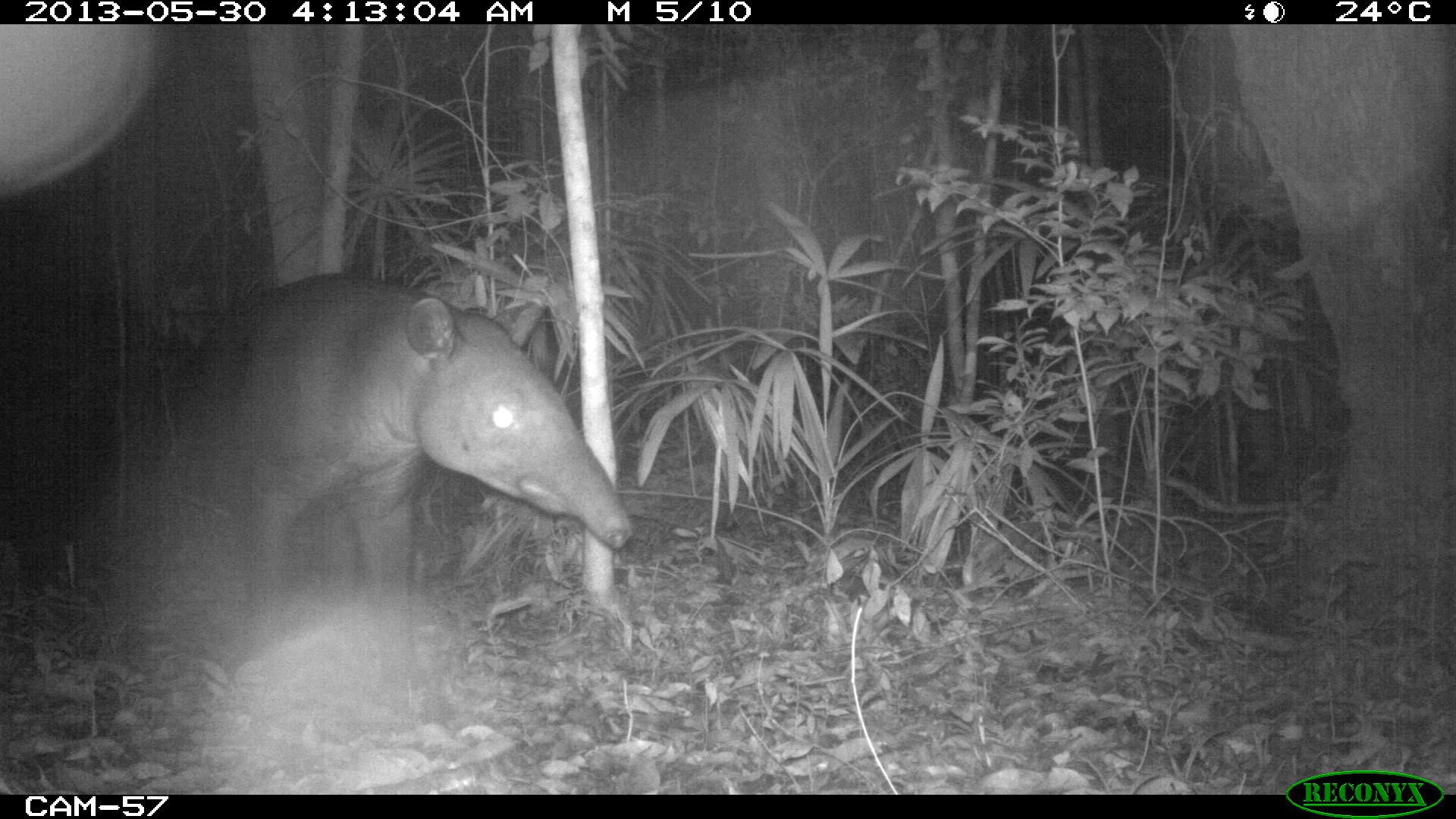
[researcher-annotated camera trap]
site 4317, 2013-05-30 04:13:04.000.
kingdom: Animalia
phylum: Chordata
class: Mammalia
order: Perissodactyla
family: Tapiridae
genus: Tapirus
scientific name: Tapirus bairdii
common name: baird's tapir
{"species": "Tapirus bairdii (baird's tapir)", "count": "1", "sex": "male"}